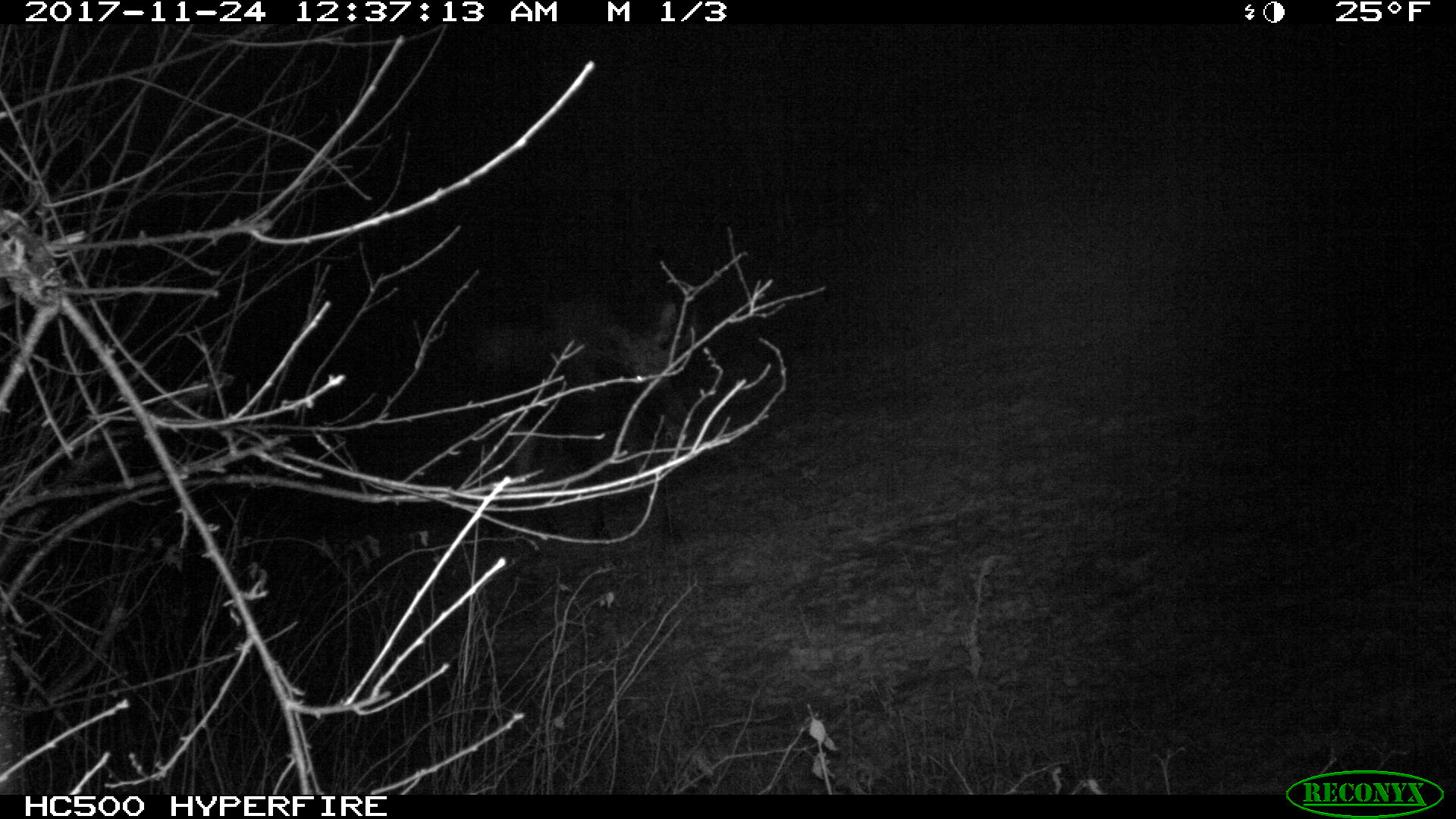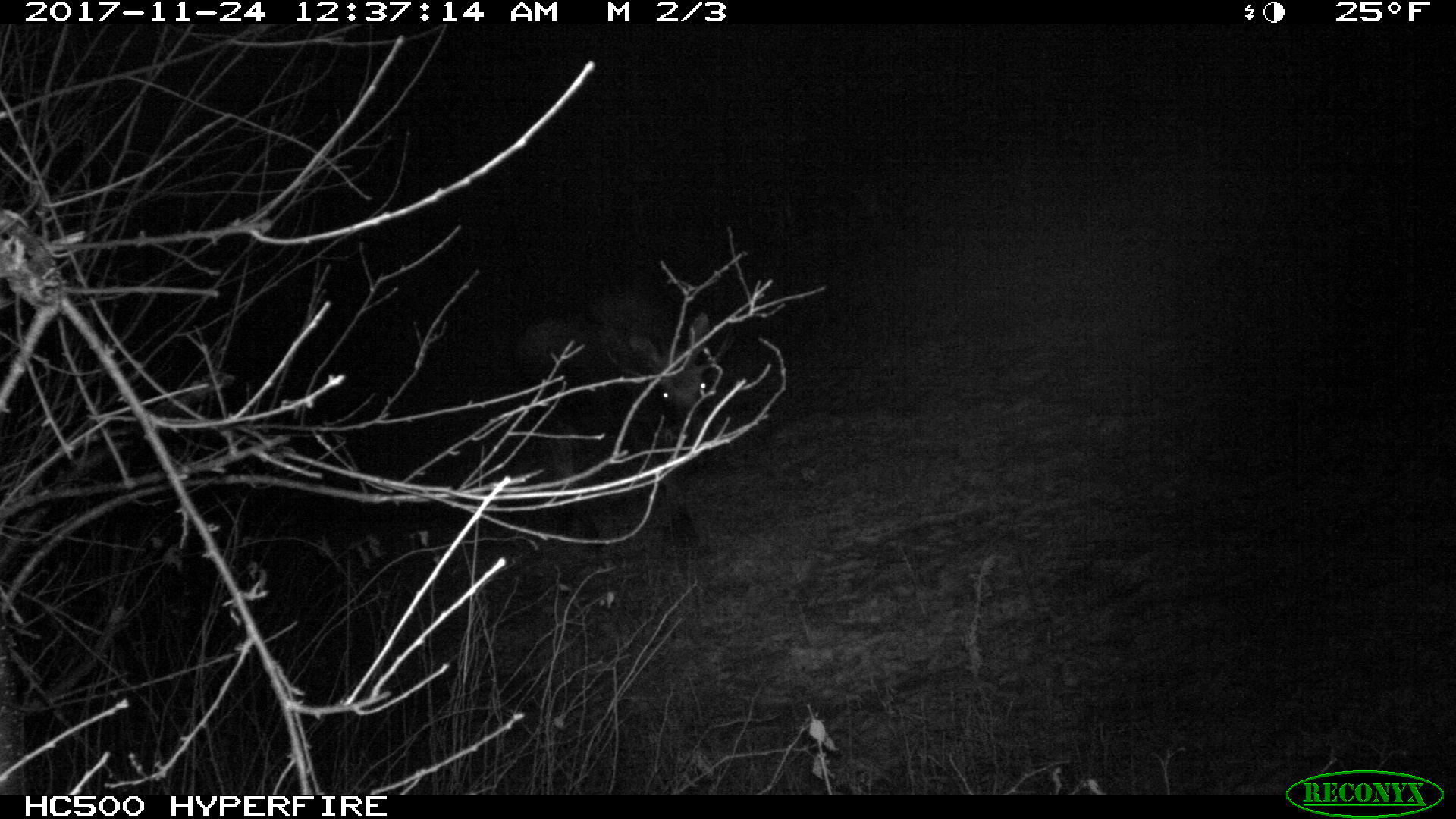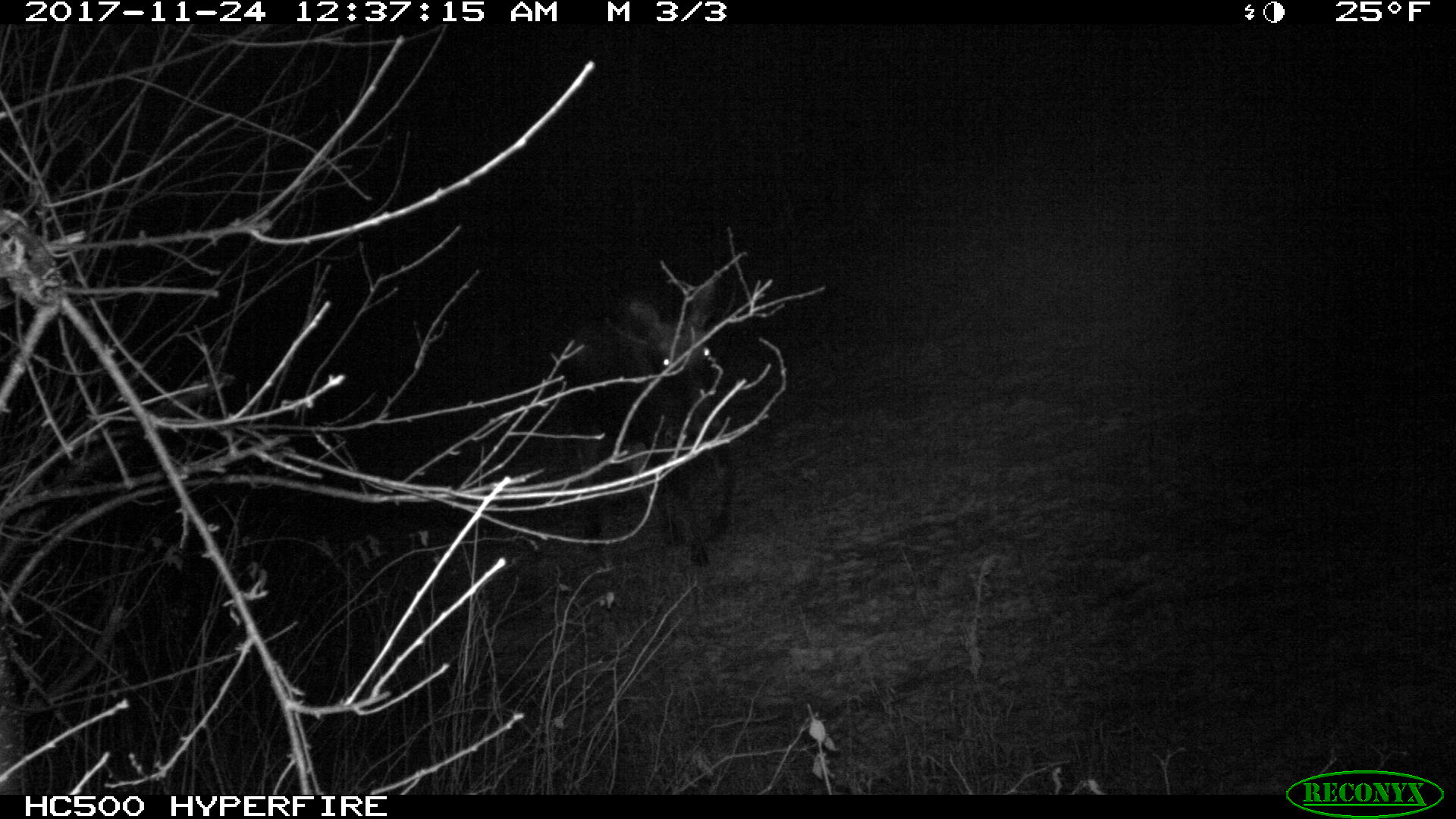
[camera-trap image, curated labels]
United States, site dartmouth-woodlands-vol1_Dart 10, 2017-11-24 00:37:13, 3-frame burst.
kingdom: Animalia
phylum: Chordata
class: Mammalia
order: Artiodactyla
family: Cervidae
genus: Alces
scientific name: Alces alces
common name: moose